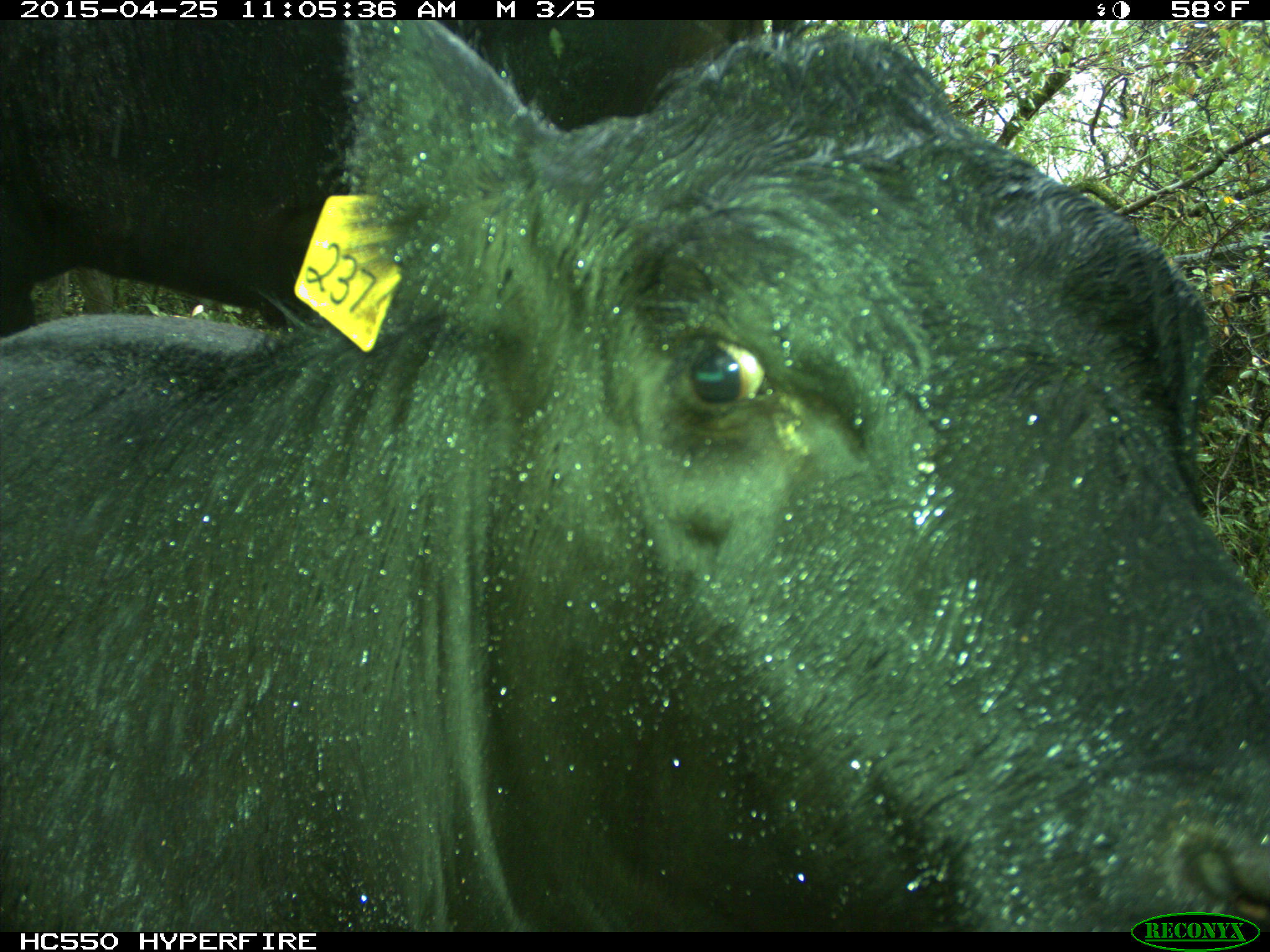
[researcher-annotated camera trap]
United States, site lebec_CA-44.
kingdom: Animalia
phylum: Chordata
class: Mammalia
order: Artiodactyla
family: Suidae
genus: Sus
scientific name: Sus scrofa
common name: wild boar